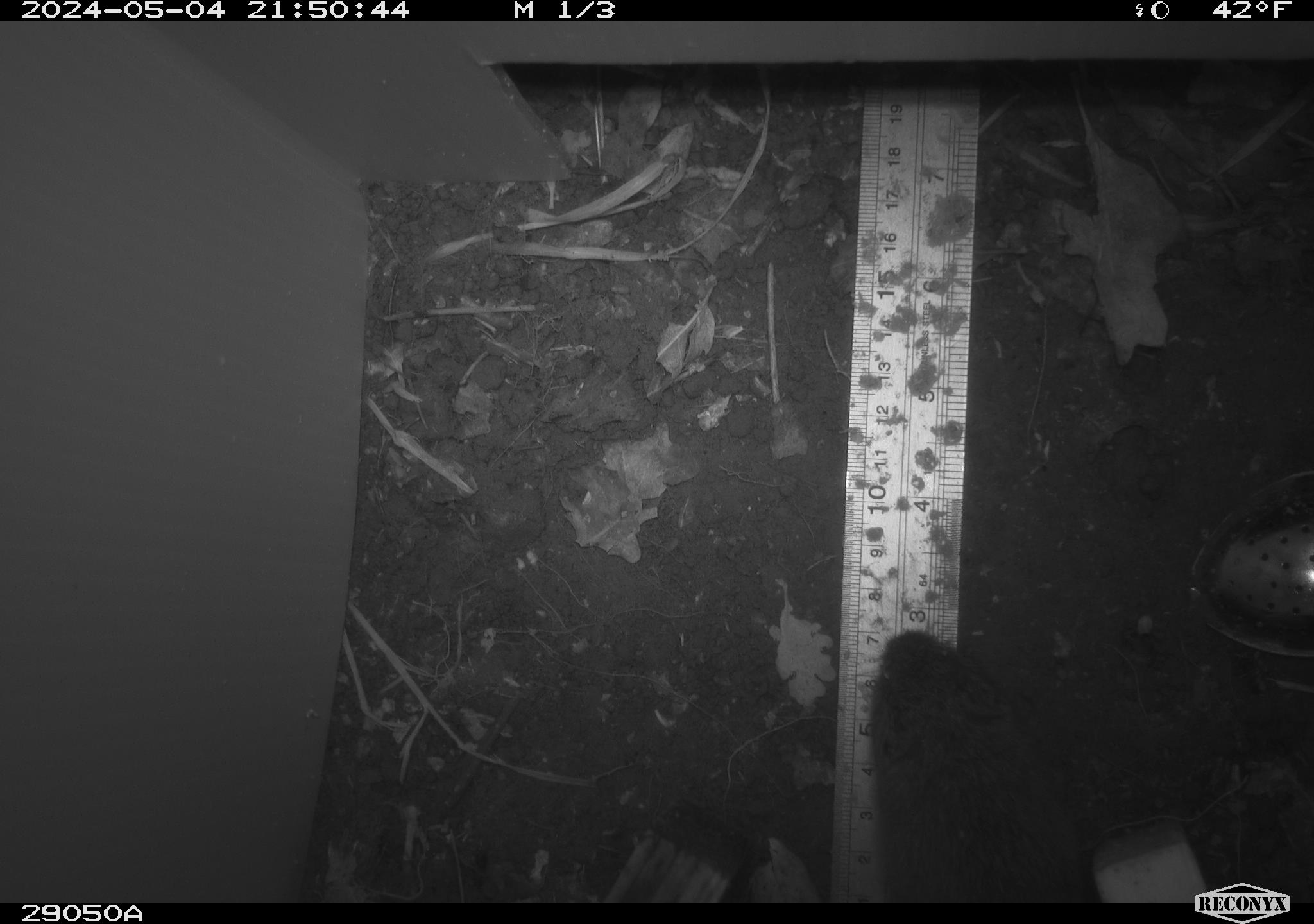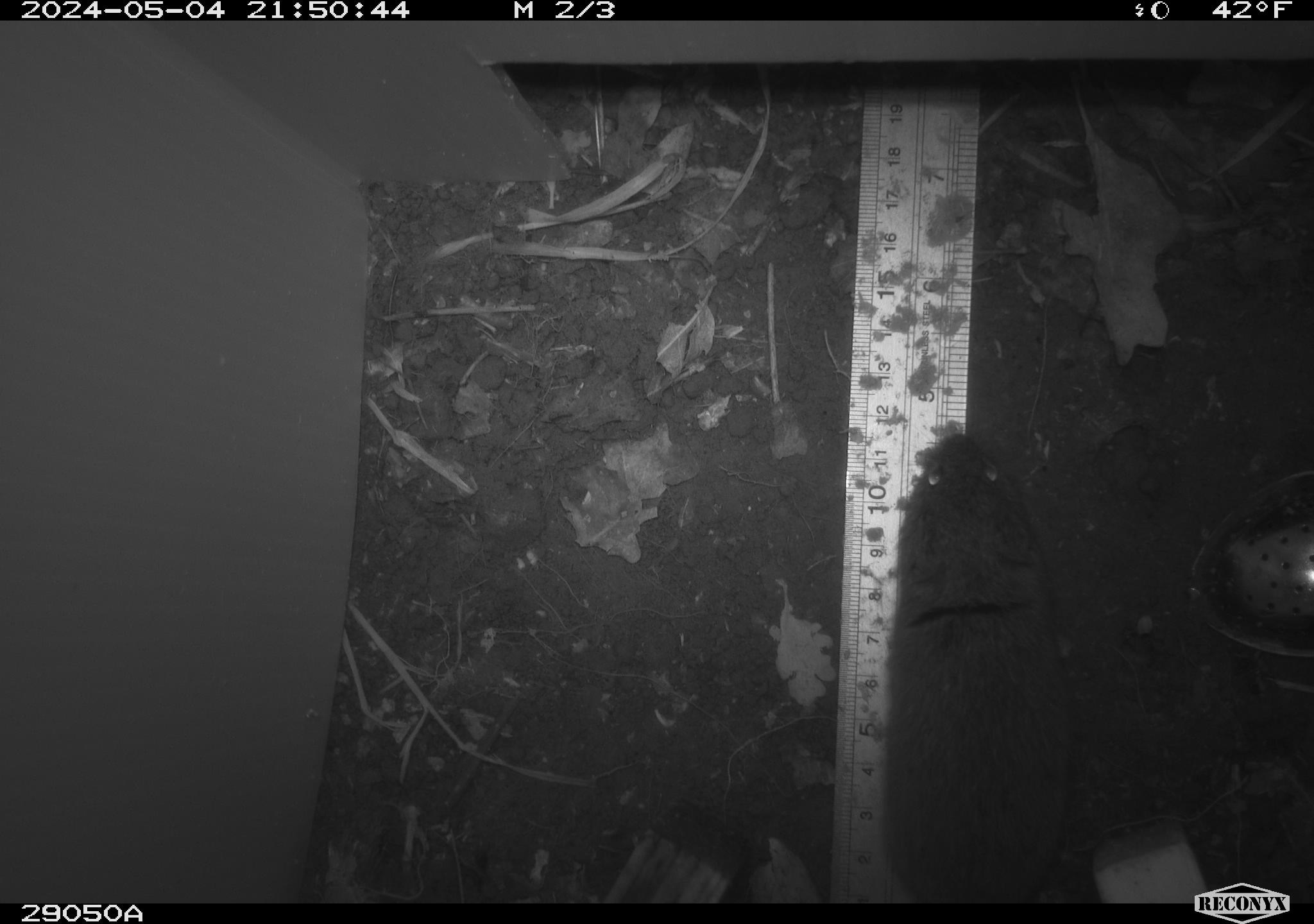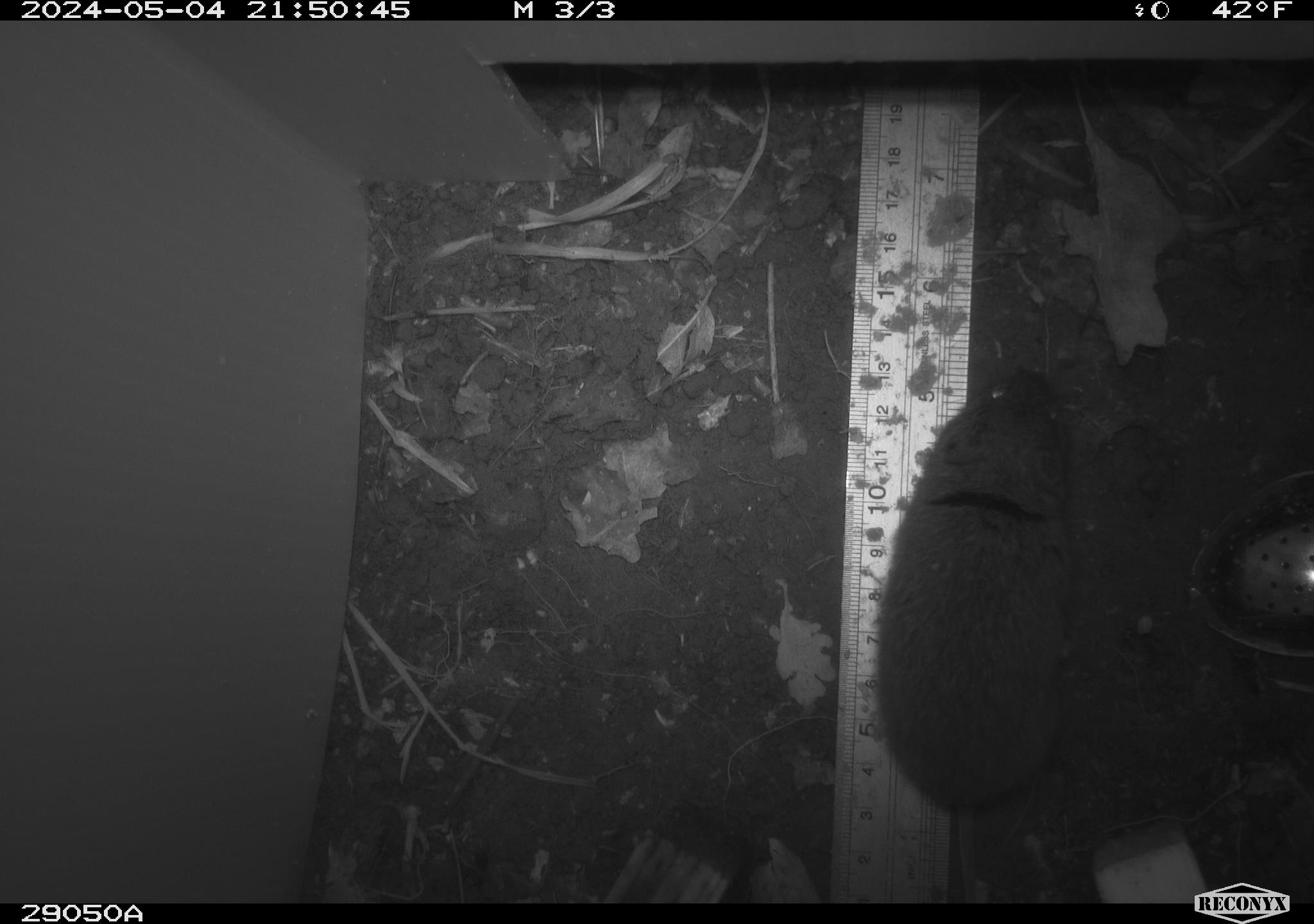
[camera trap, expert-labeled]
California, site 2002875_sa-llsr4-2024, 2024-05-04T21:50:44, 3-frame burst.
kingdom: Animalia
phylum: Chordata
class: Mammalia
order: Rodentia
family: Cricetidae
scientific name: Arvicolinae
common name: voles, lemmings, and muskrats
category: arvicolinae subfamily